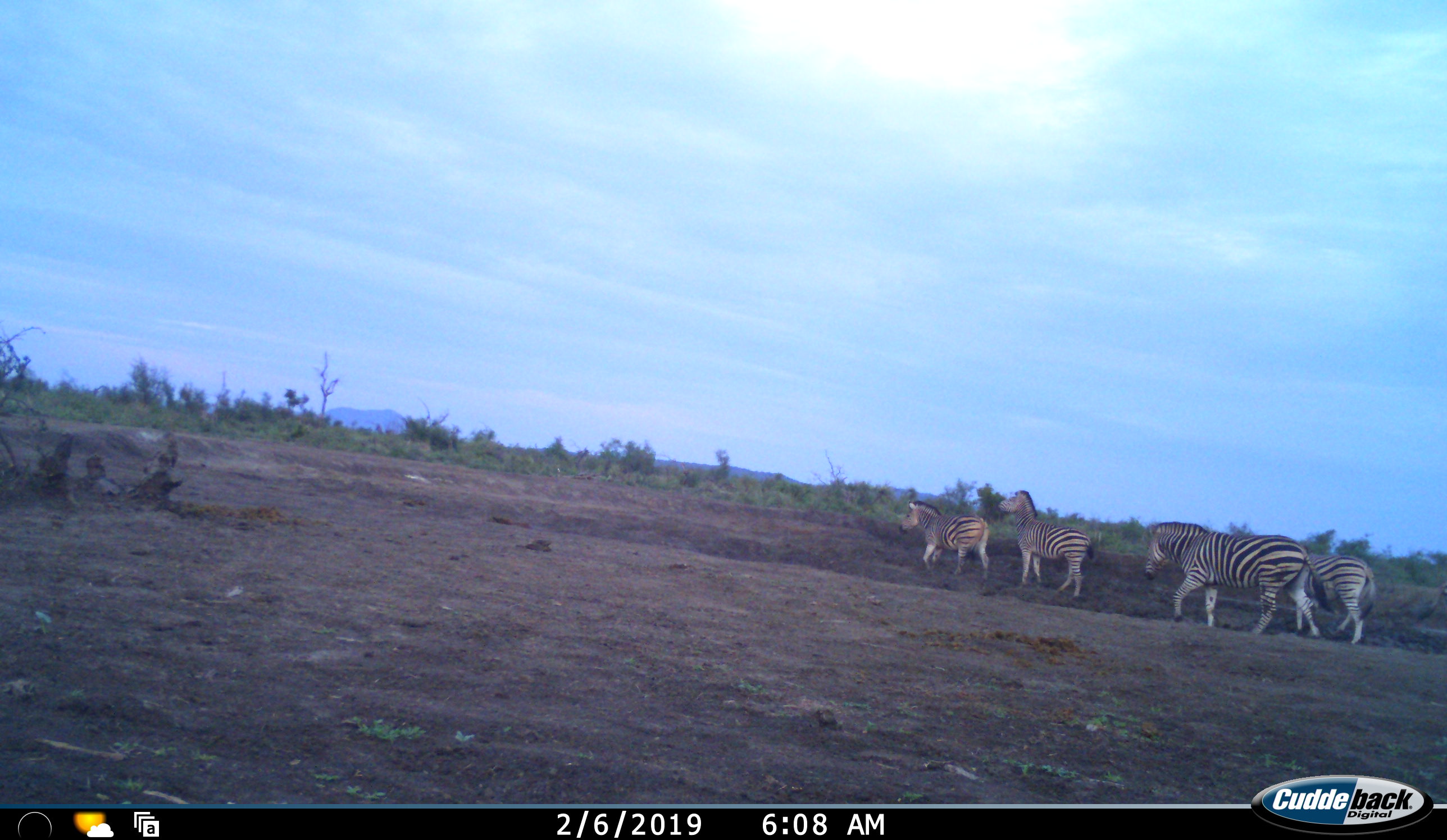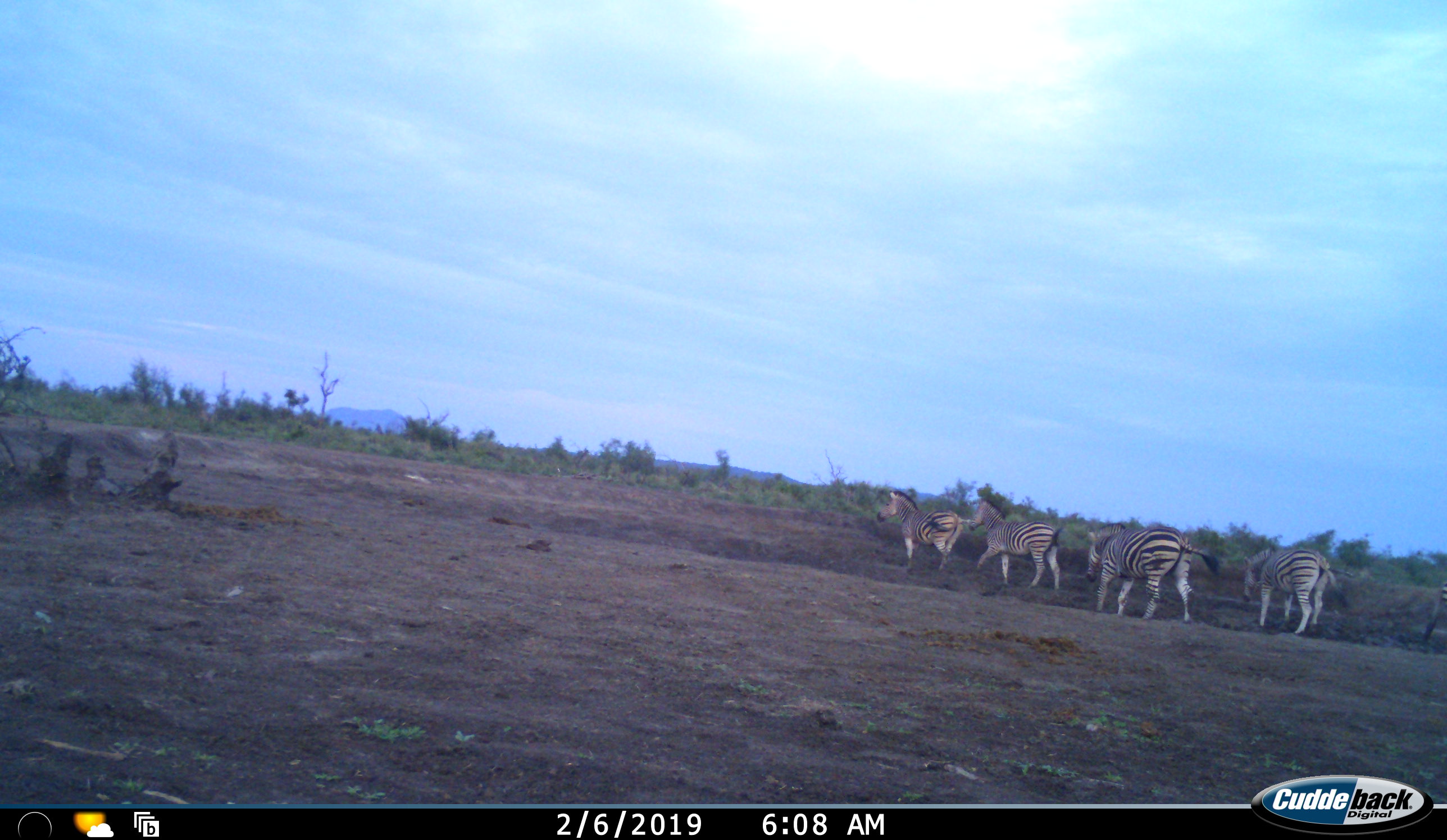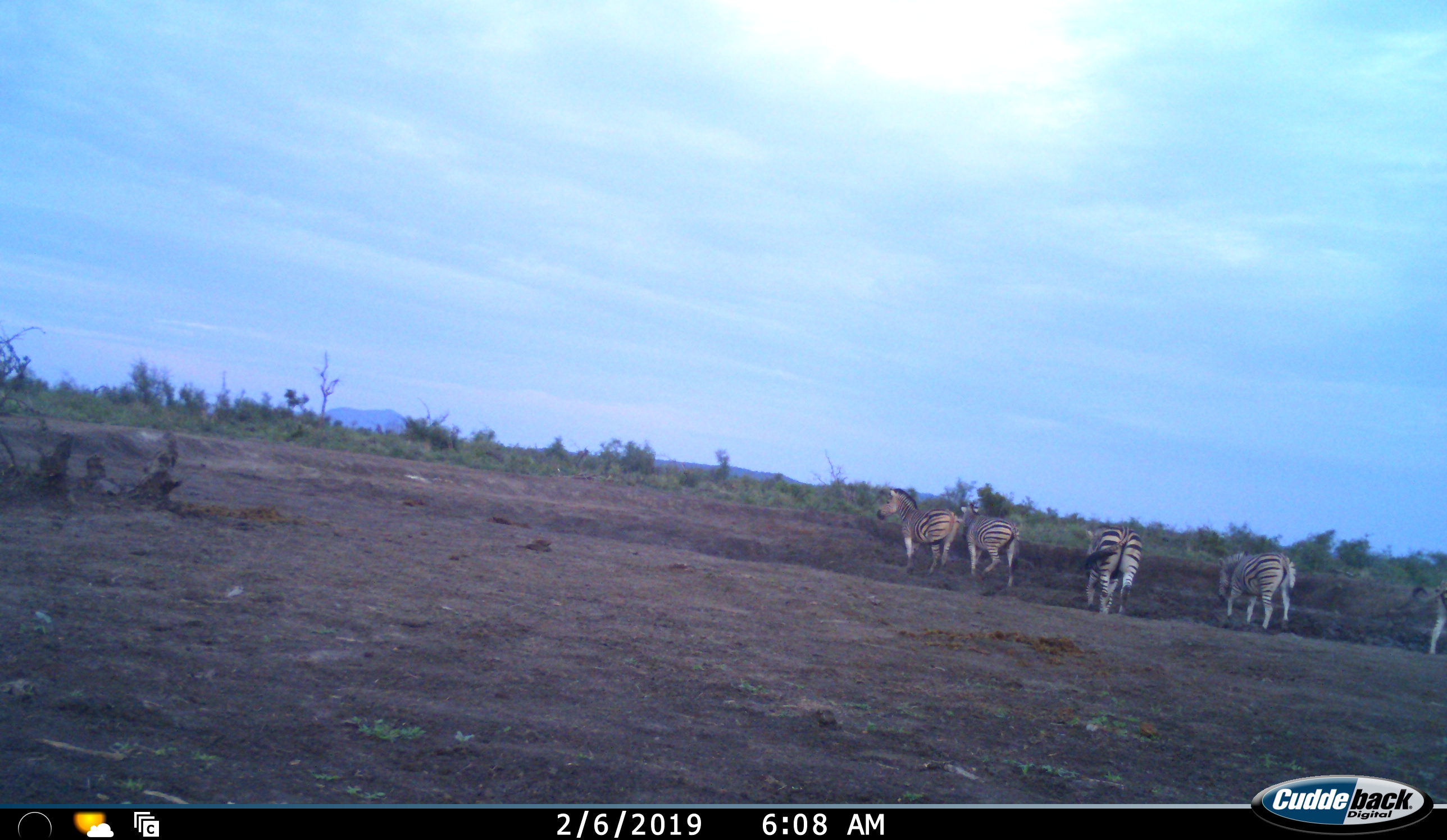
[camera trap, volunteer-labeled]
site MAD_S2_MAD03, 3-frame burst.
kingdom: Animalia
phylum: Chordata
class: Mammalia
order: Perissodactyla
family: Equidae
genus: Equus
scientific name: Equus quagga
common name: plains zebra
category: zebraplains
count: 5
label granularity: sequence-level